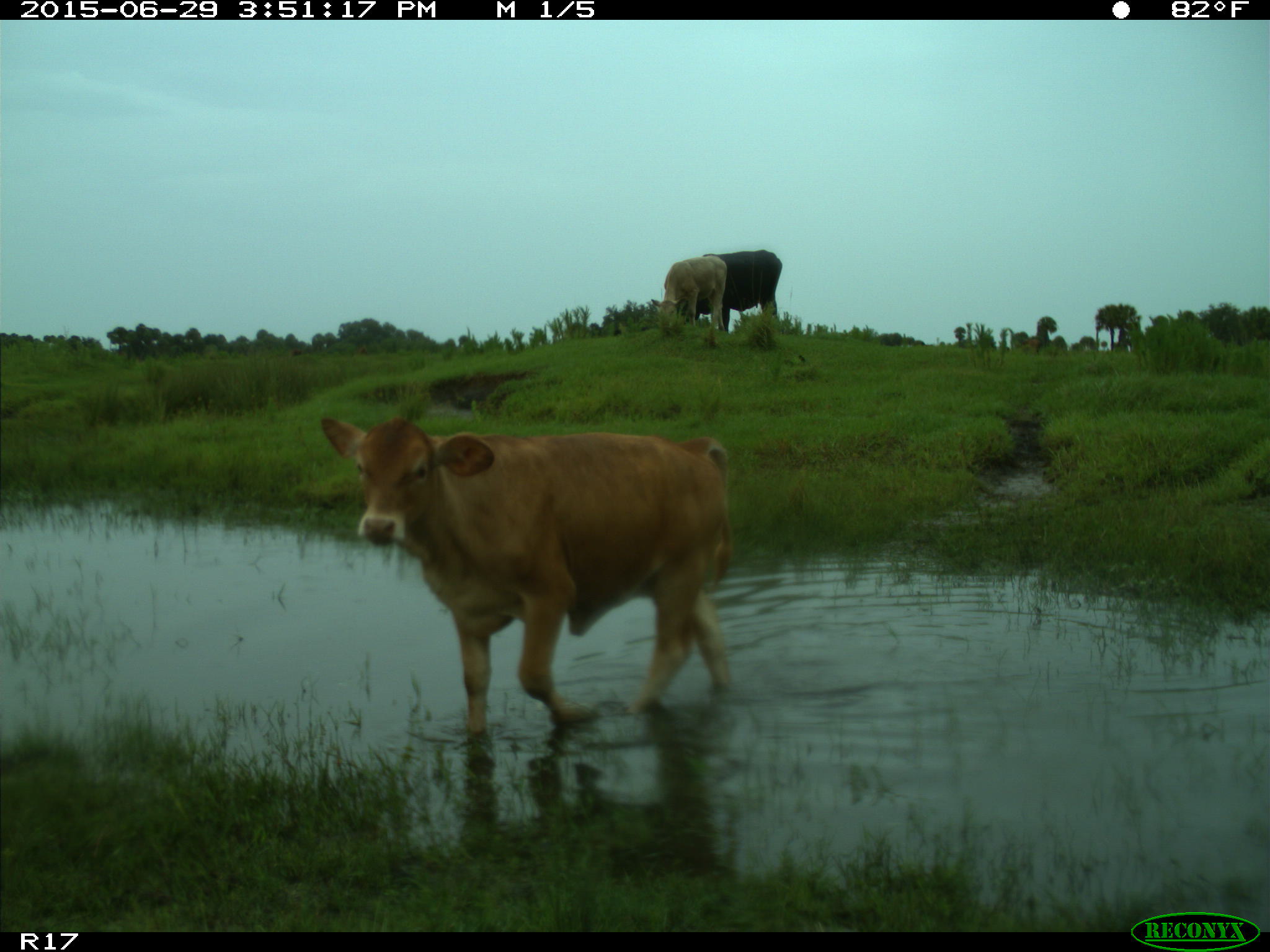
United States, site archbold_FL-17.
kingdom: Animalia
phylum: Chordata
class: Mammalia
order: Artiodactyla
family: Bovidae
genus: Bos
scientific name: Bos taurus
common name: domestic cow